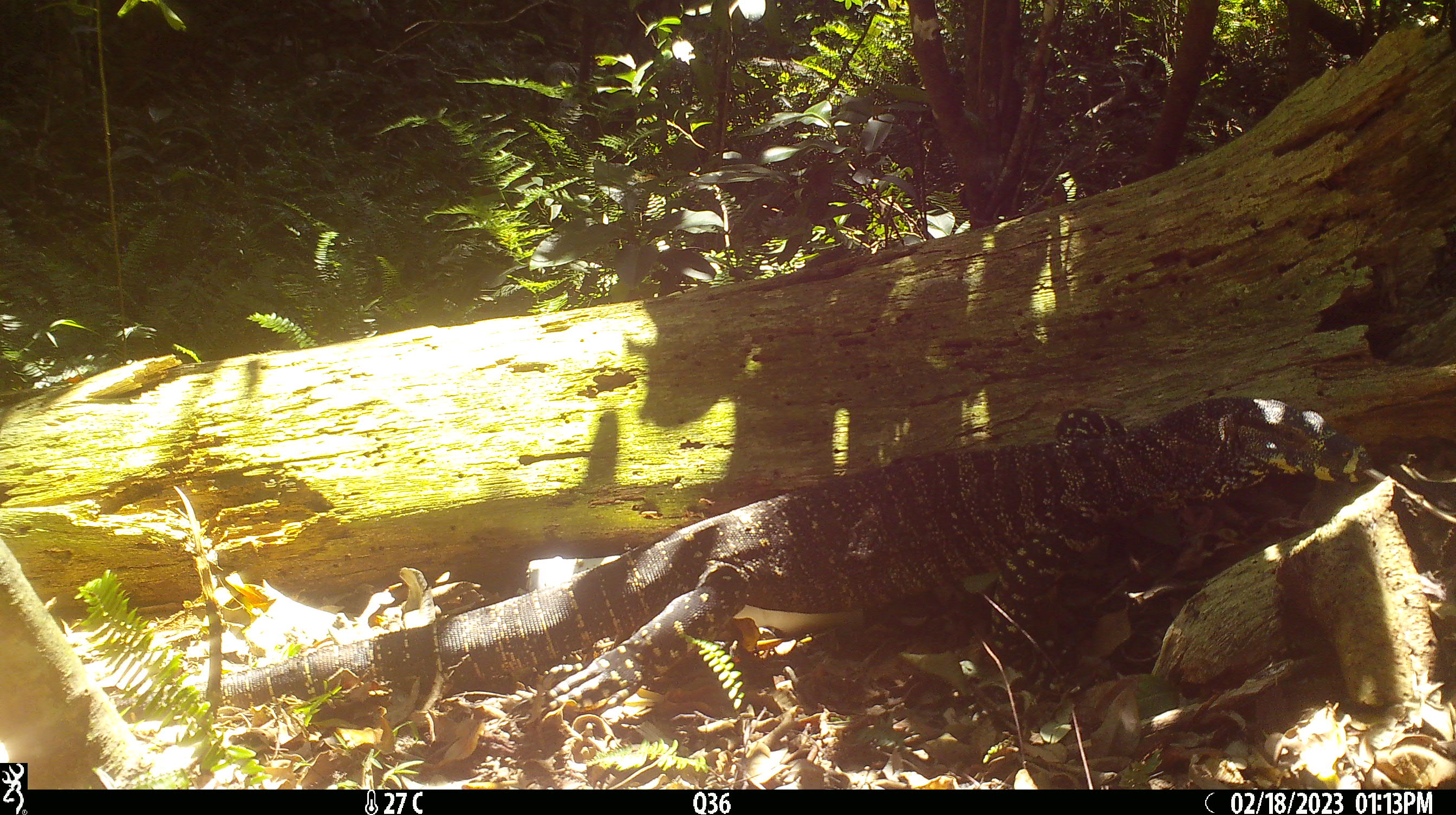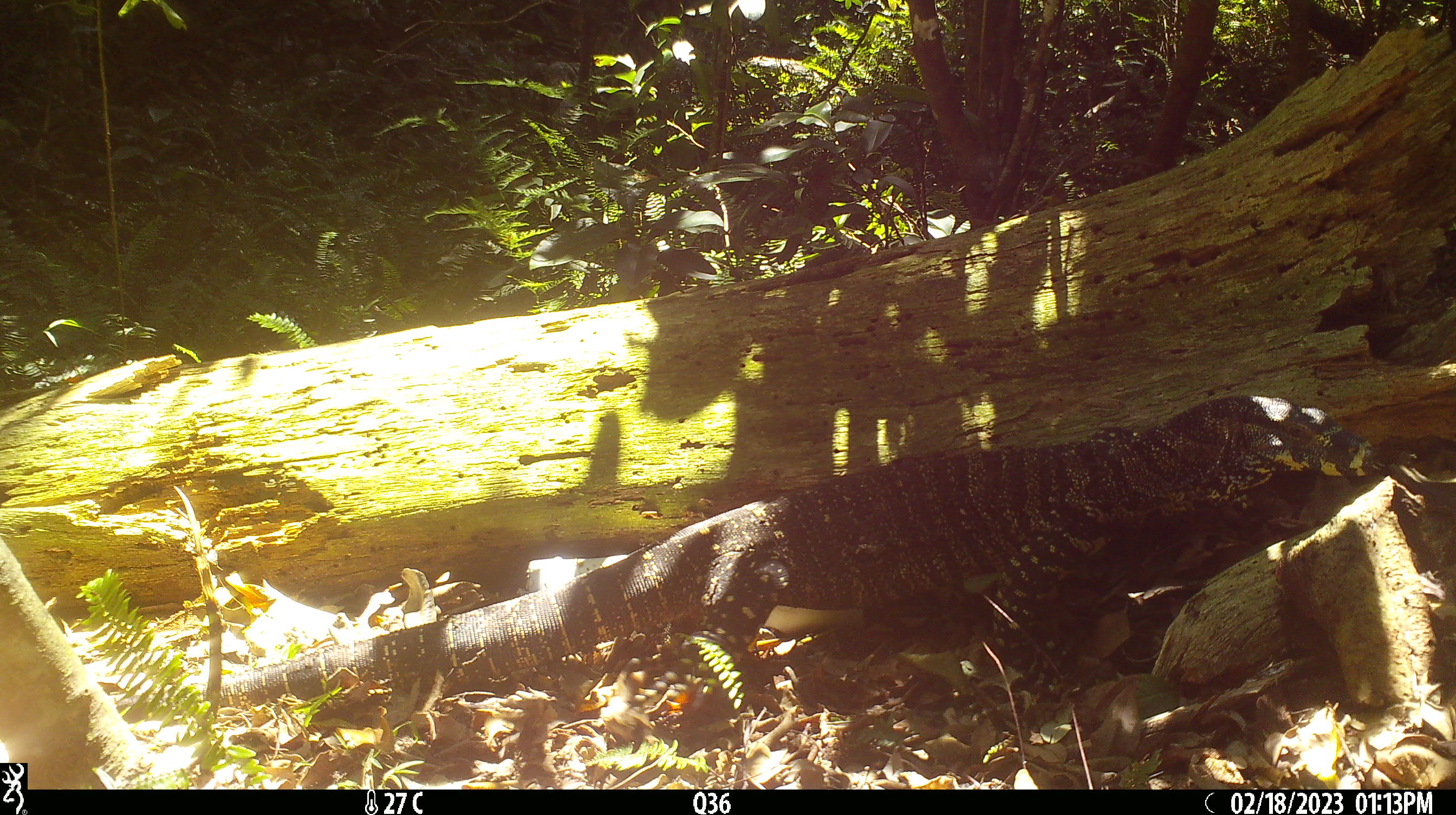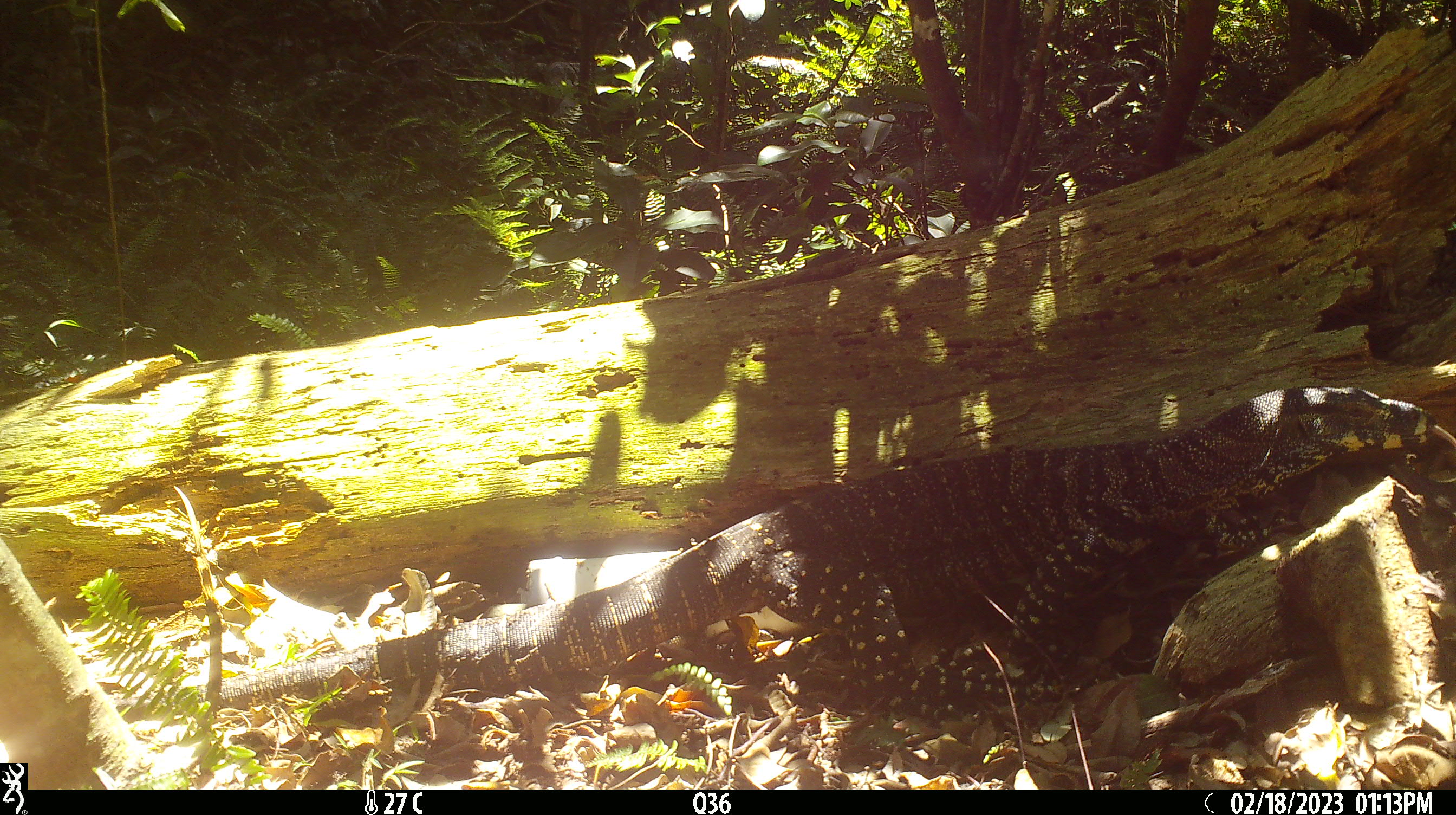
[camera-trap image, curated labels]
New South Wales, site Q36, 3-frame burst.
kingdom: Animalia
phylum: Chordata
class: Reptilia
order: Squamata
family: Varanidae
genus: Varanus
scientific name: Varanus varius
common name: lace monitor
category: goanna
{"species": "goanna (lace monitor) (Varanus varius)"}